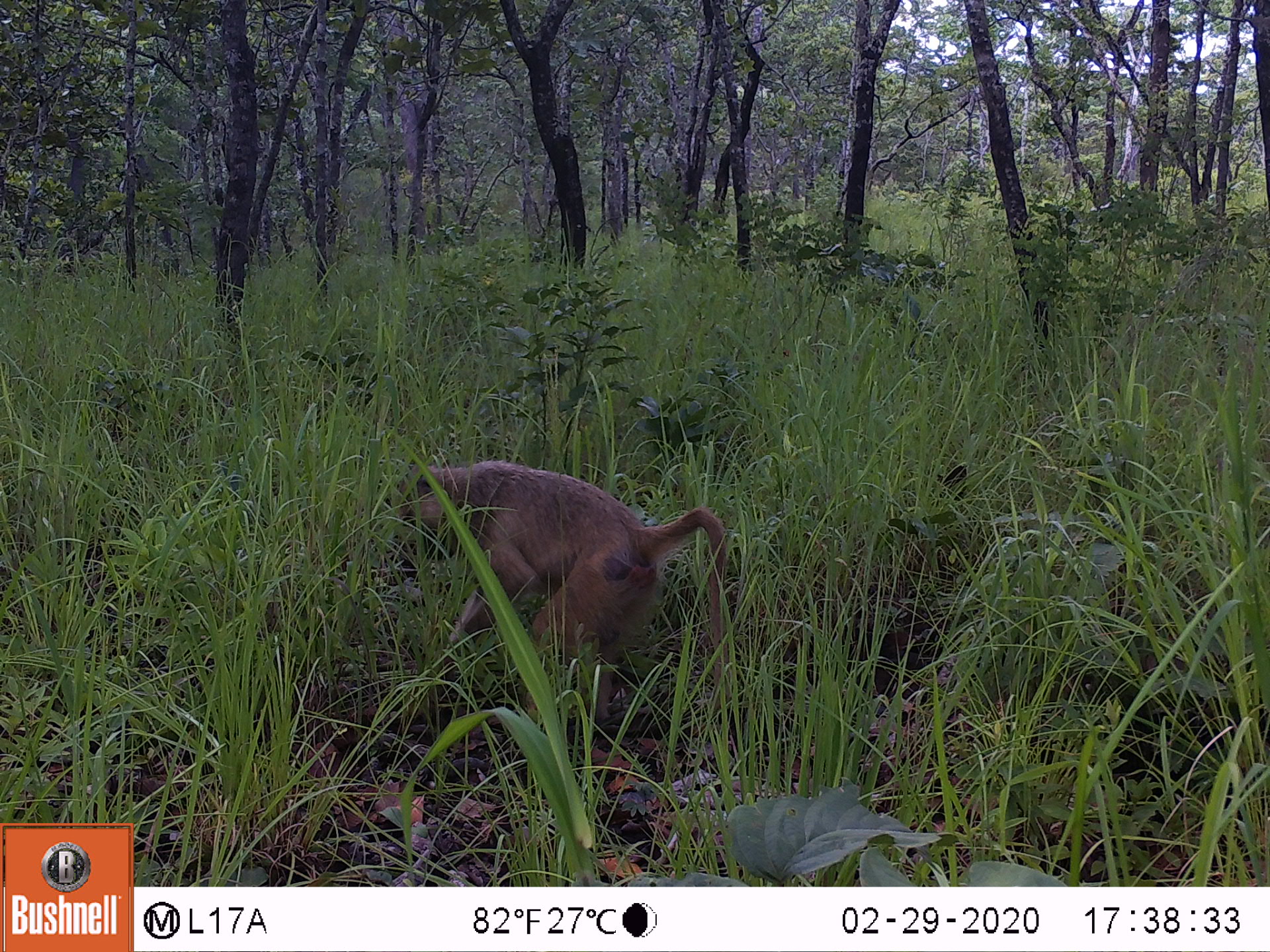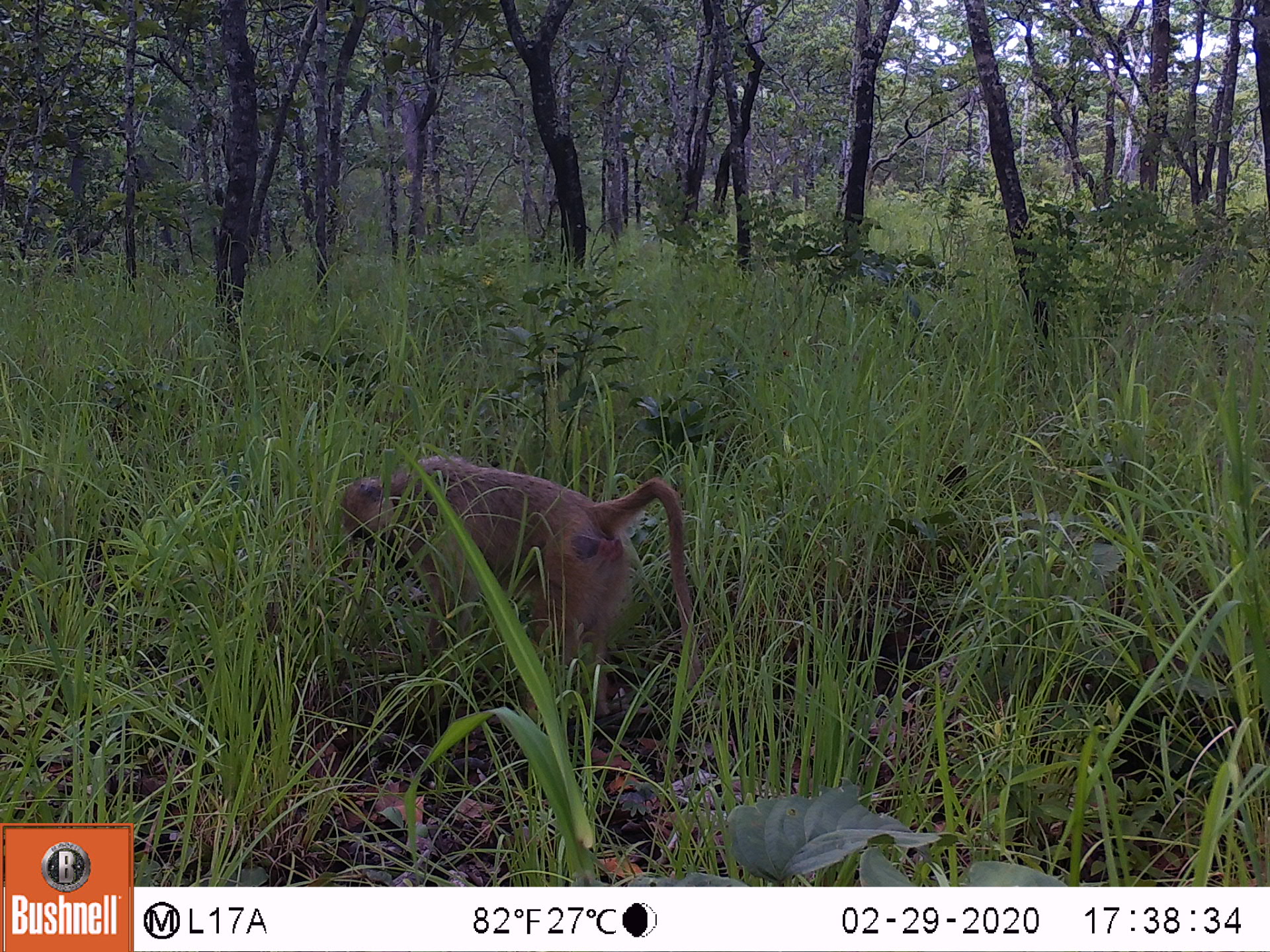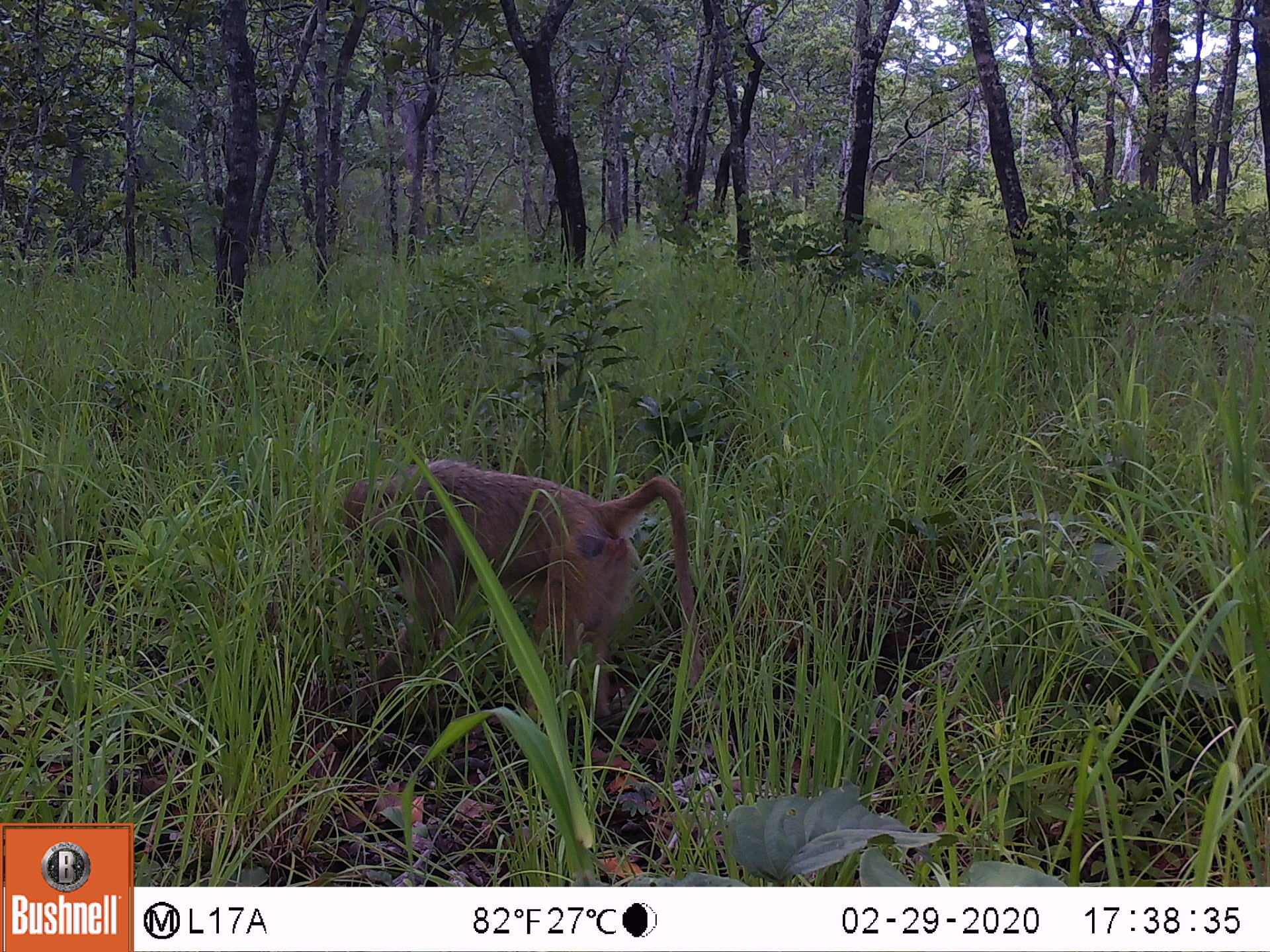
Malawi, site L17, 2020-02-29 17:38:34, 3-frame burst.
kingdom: Animalia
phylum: Chordata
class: Mammalia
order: Primates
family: Cercopithecidae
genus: Papio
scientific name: Papio cynocephalus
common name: yellow baboon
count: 1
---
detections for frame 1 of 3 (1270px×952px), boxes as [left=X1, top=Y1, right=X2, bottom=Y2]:
yellow baboon: [left=391, top=454, right=737, bottom=713]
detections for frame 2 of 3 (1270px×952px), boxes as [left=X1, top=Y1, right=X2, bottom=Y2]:
yellow baboon: [left=332, top=453, right=698, bottom=730]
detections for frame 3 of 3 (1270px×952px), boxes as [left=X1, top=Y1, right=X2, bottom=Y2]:
yellow baboon: [left=339, top=456, right=703, bottom=727]